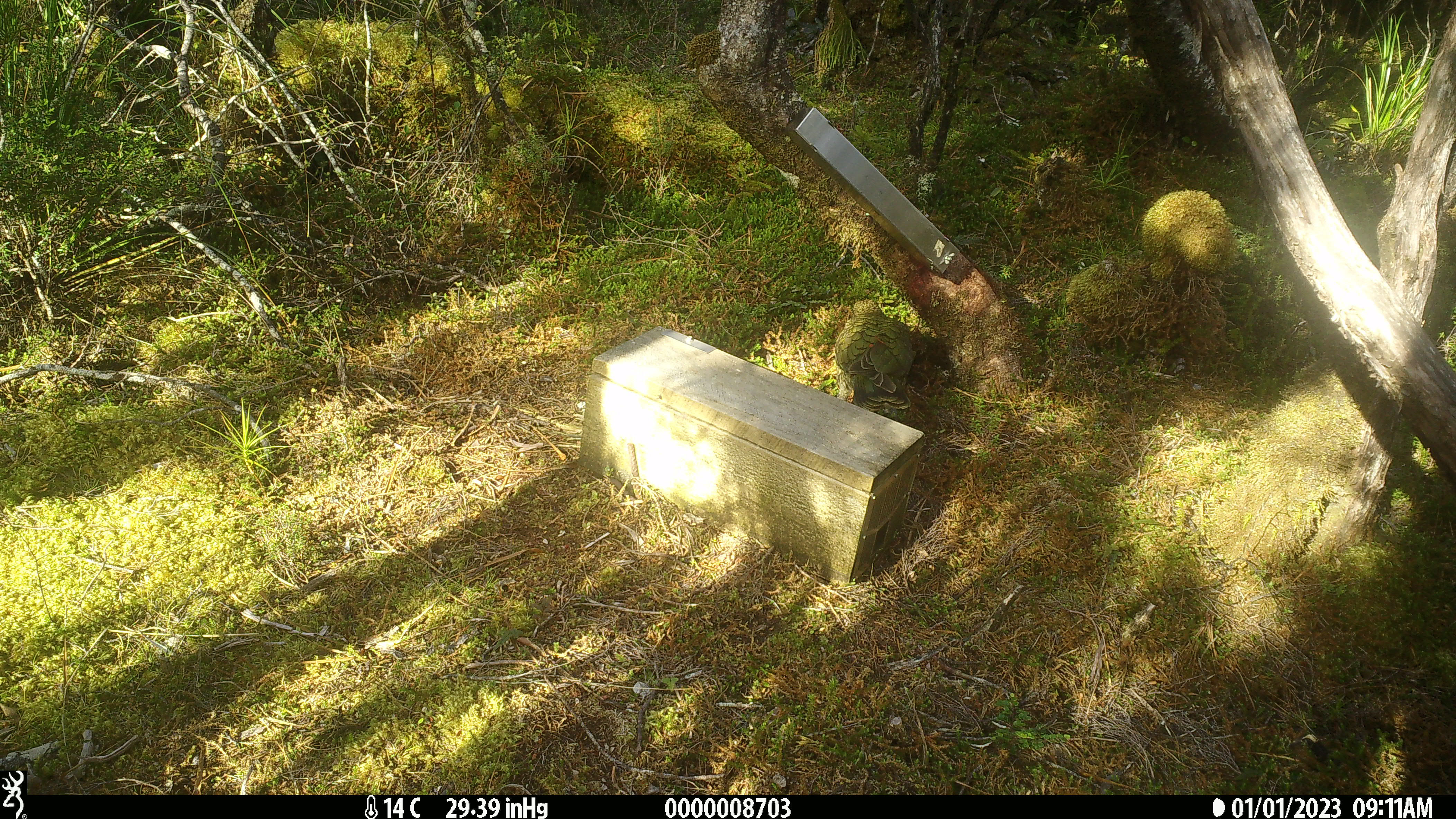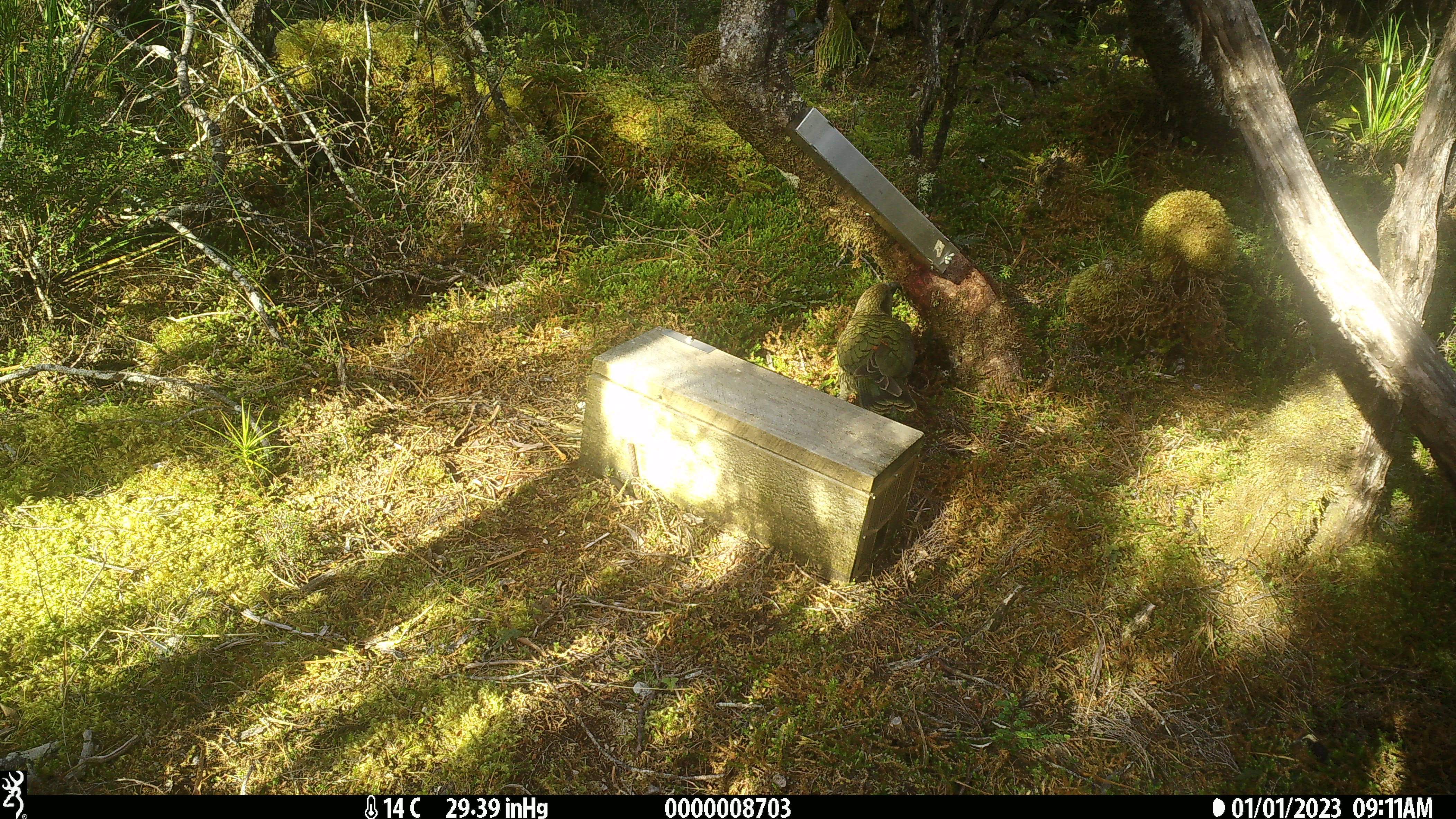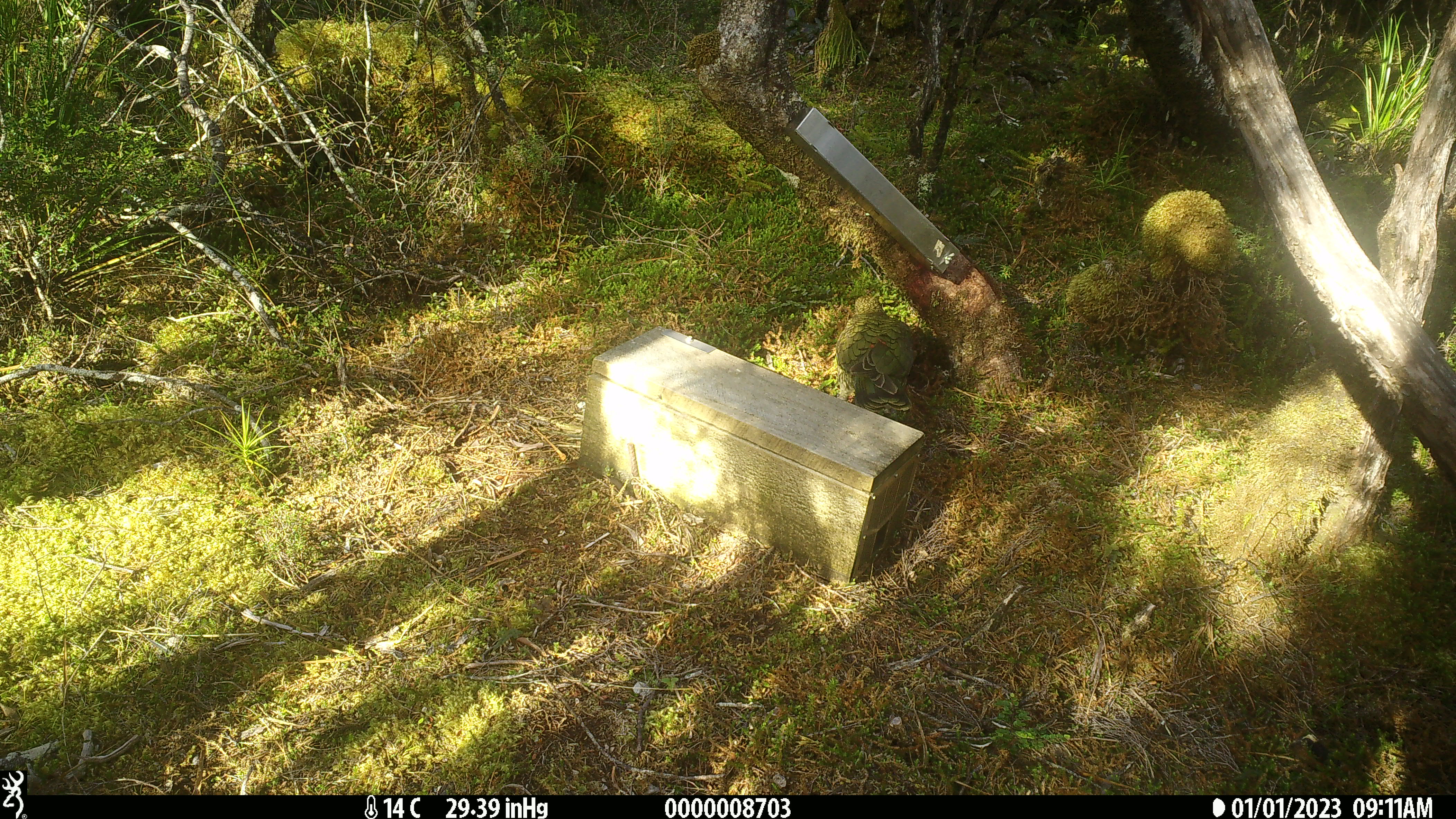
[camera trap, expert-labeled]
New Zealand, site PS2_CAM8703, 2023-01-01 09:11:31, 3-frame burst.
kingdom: Animalia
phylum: Chordata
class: Aves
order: Psittaciformes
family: Strigopidae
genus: Nestor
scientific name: Nestor notabilis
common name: kea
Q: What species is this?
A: Kea (Nestor notabilis).